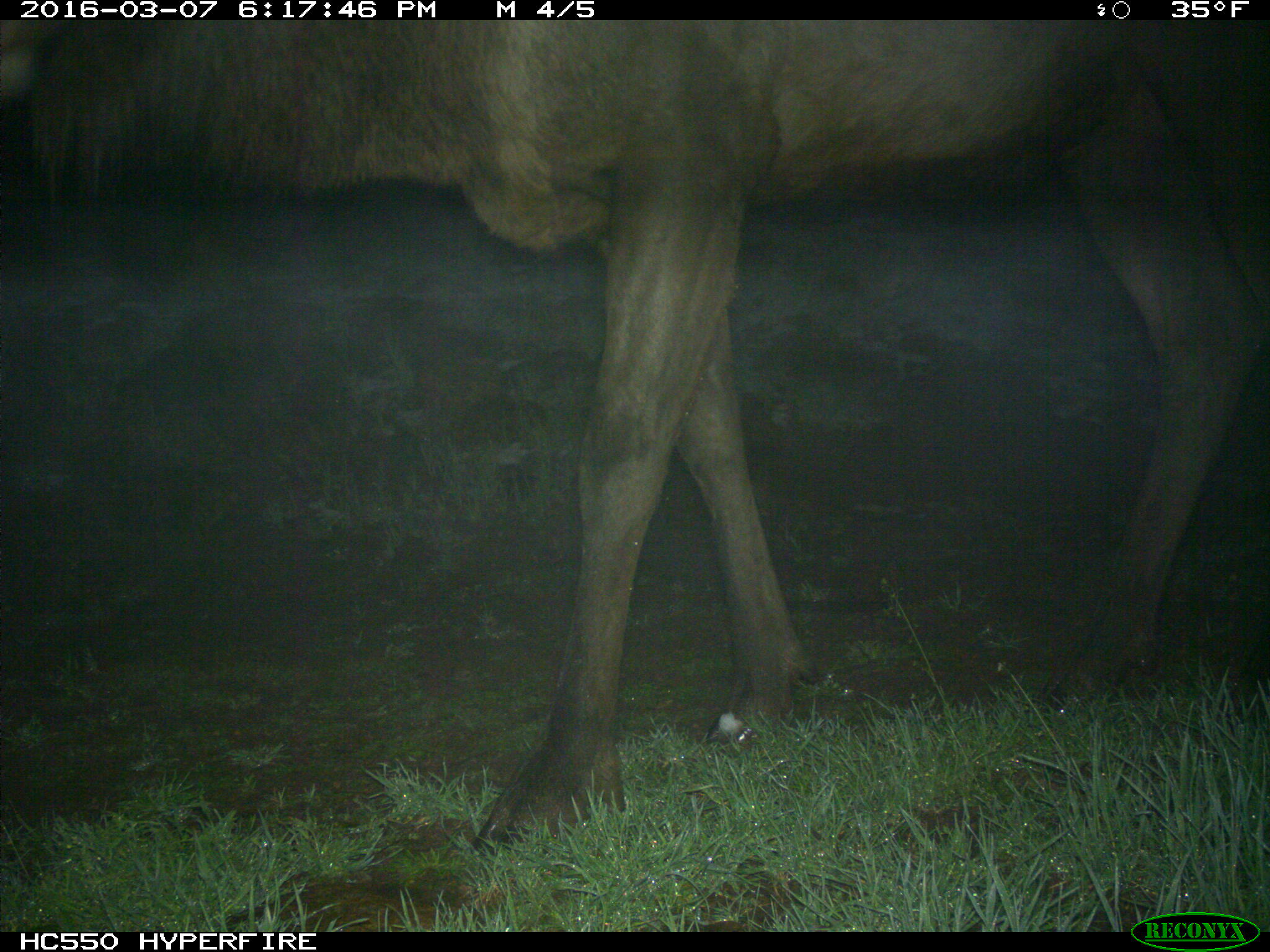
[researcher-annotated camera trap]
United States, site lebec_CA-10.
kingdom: Animalia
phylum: Chordata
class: Mammalia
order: Artiodactyla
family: Cervidae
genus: Cervus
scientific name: Cervus canadensis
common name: elk